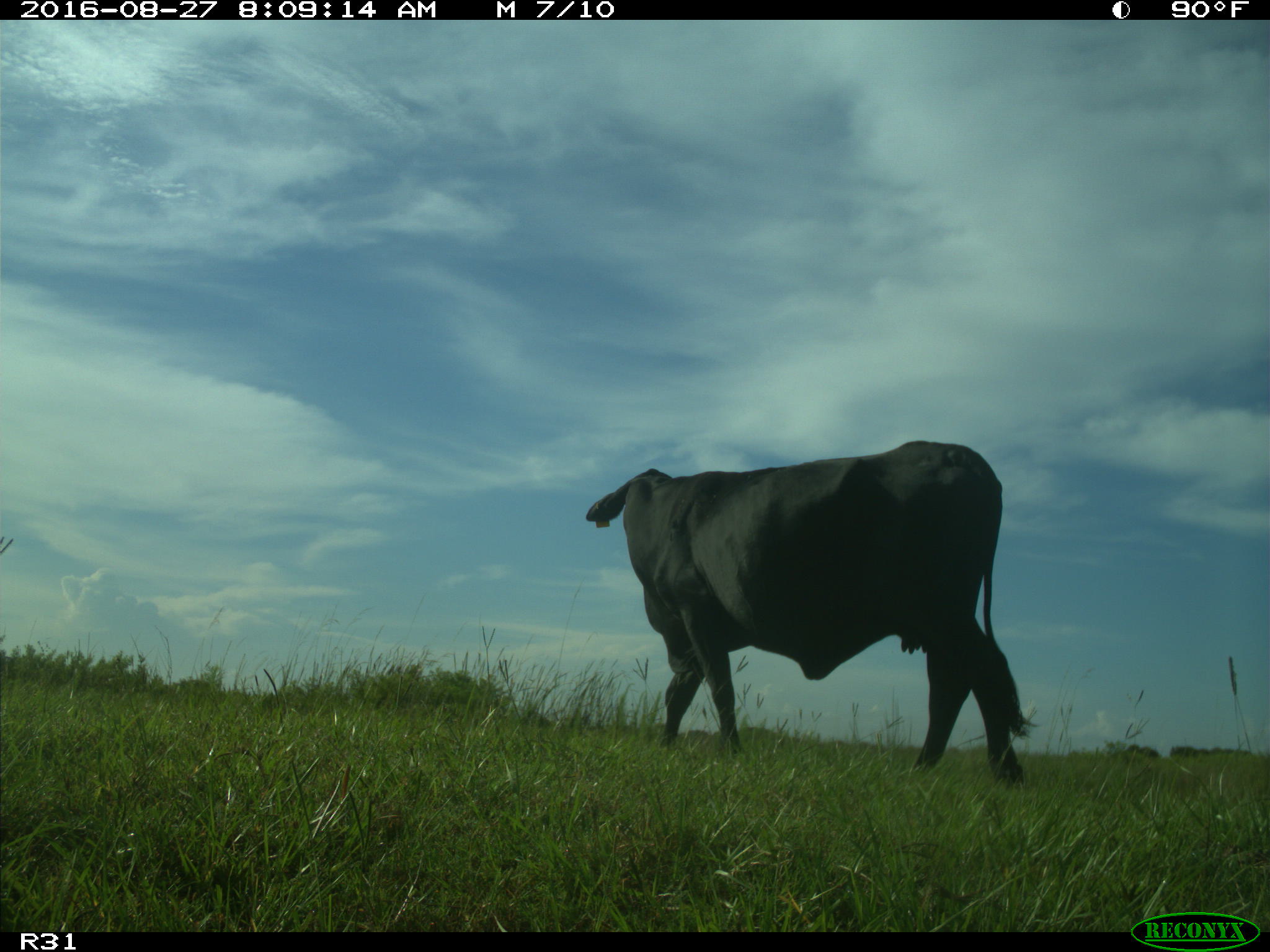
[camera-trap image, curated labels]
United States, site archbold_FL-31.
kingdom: Animalia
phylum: Chordata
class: Mammalia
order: Artiodactyla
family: Bovidae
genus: Bos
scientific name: Bos taurus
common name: domestic cow